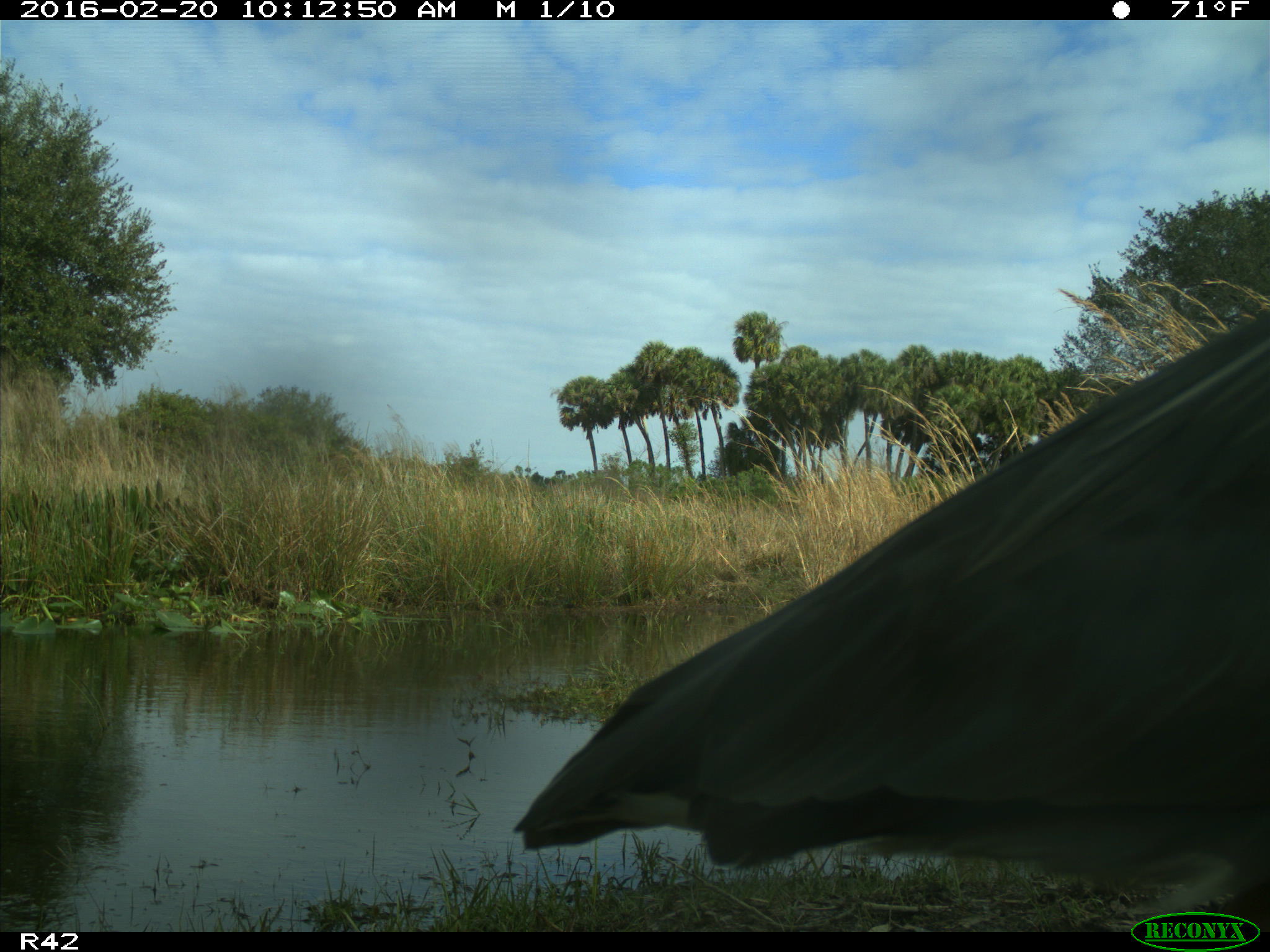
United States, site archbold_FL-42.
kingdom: Animalia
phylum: Chordata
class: Aves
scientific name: Aves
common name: birds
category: unidentified bird